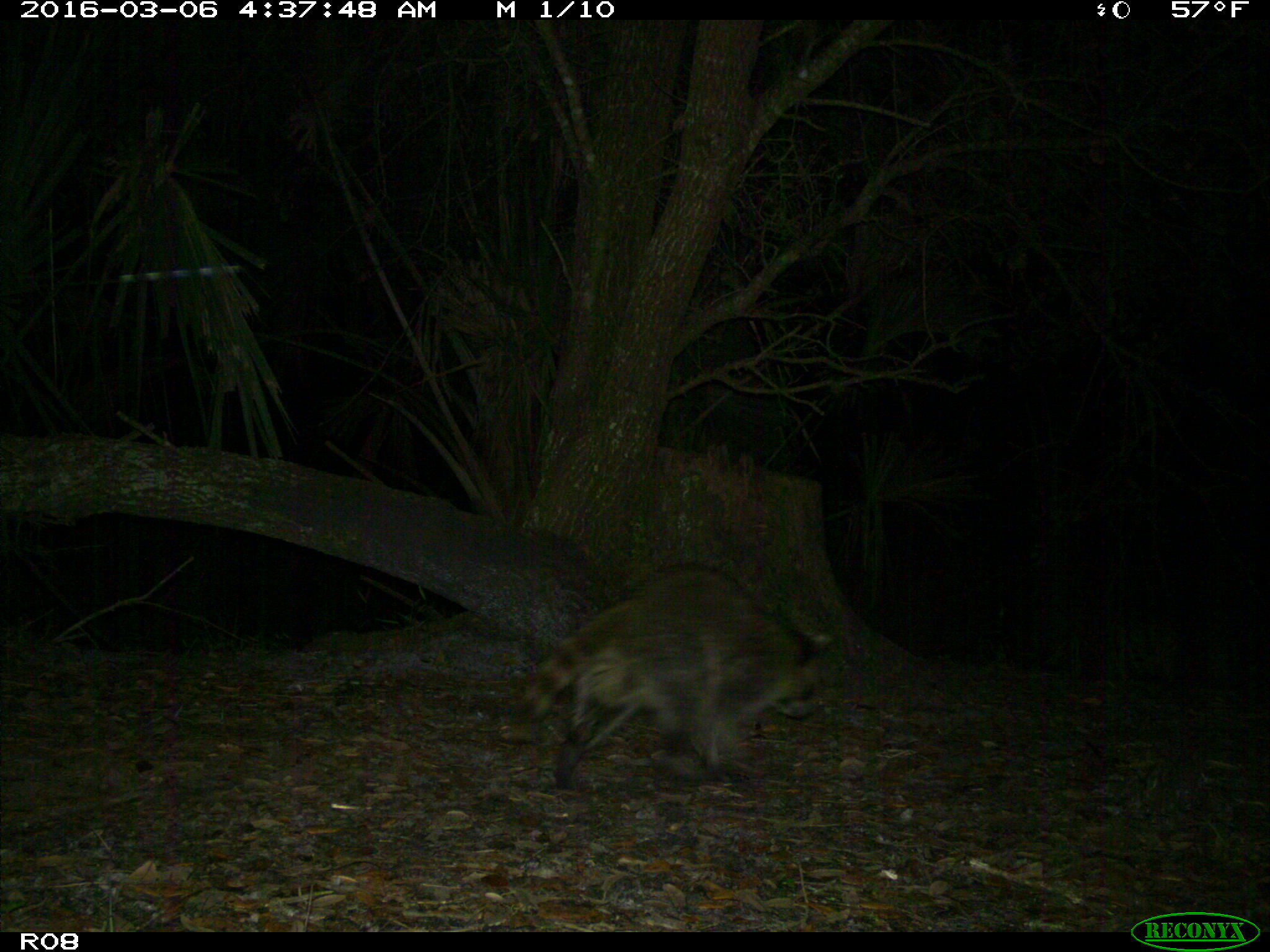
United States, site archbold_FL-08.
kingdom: Animalia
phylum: Chordata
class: Mammalia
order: Carnivora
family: Procyonidae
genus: Procyon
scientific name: Procyon lotor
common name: common raccoon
Procyon lotor (common raccoon).